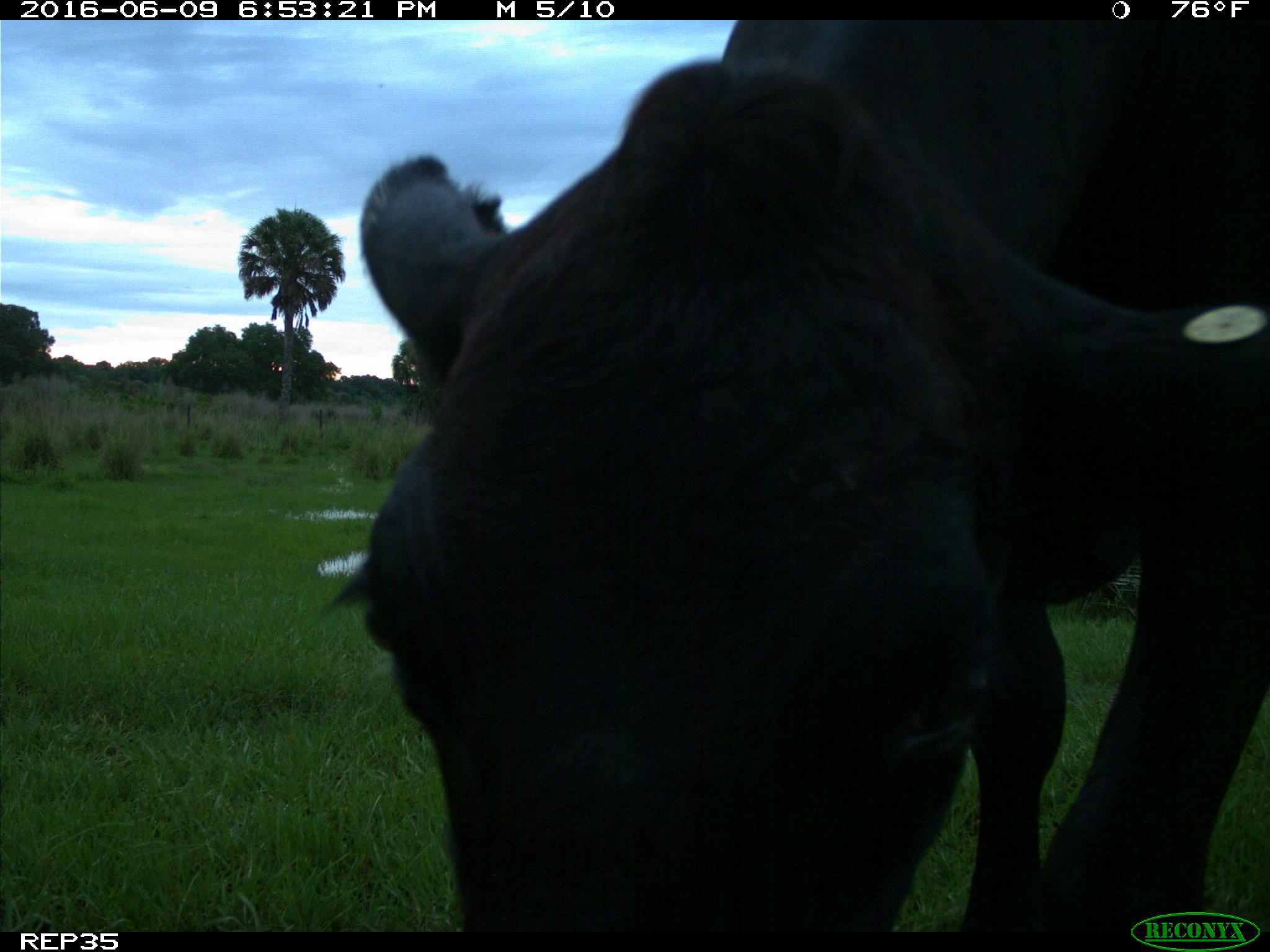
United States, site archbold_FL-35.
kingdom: Animalia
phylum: Chordata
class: Mammalia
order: Artiodactyla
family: Bovidae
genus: Bos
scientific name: Bos taurus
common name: domestic cow